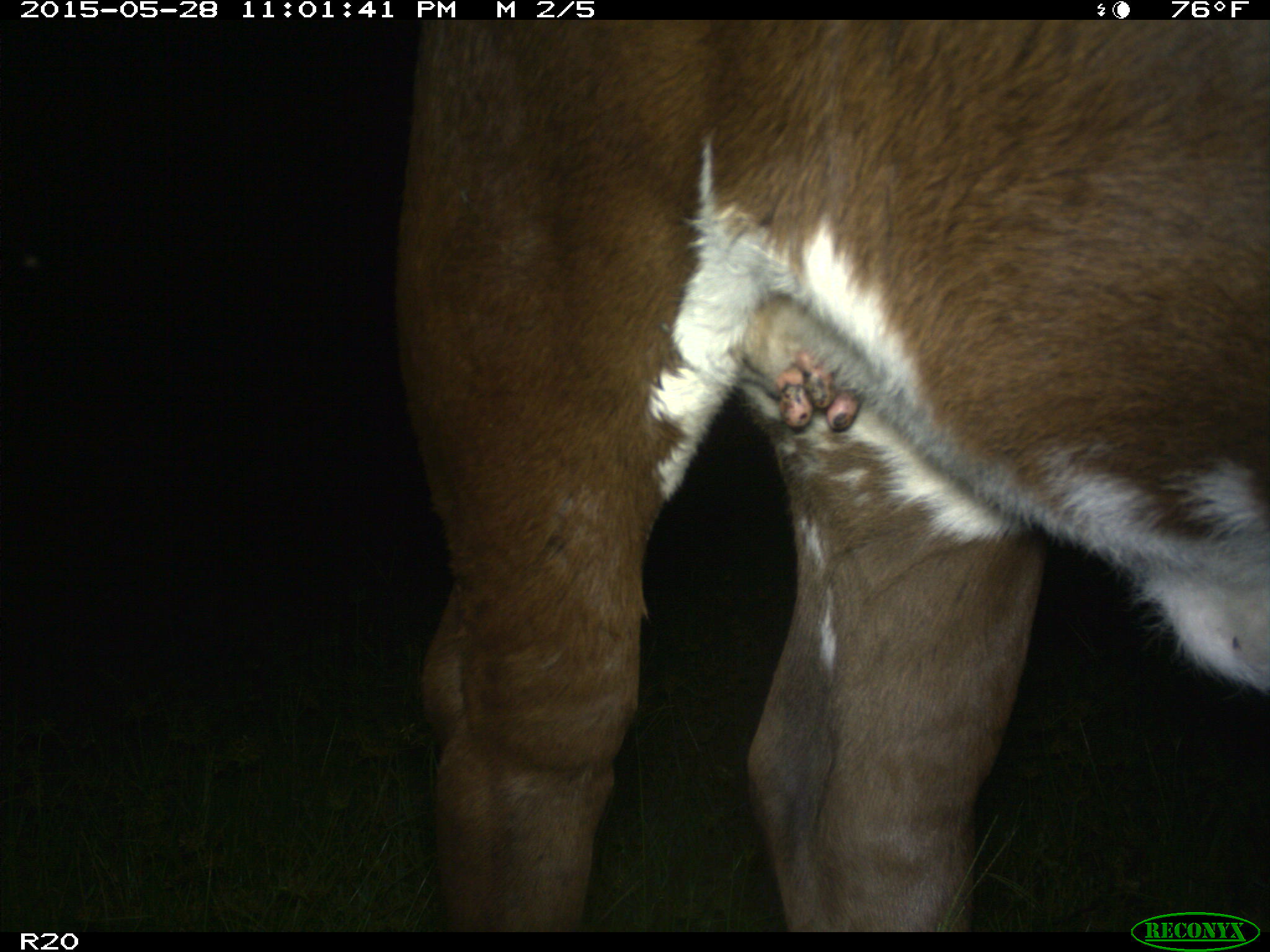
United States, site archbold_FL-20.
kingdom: Animalia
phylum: Chordata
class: Mammalia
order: Artiodactyla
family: Bovidae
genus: Bos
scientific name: Bos taurus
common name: domestic cow